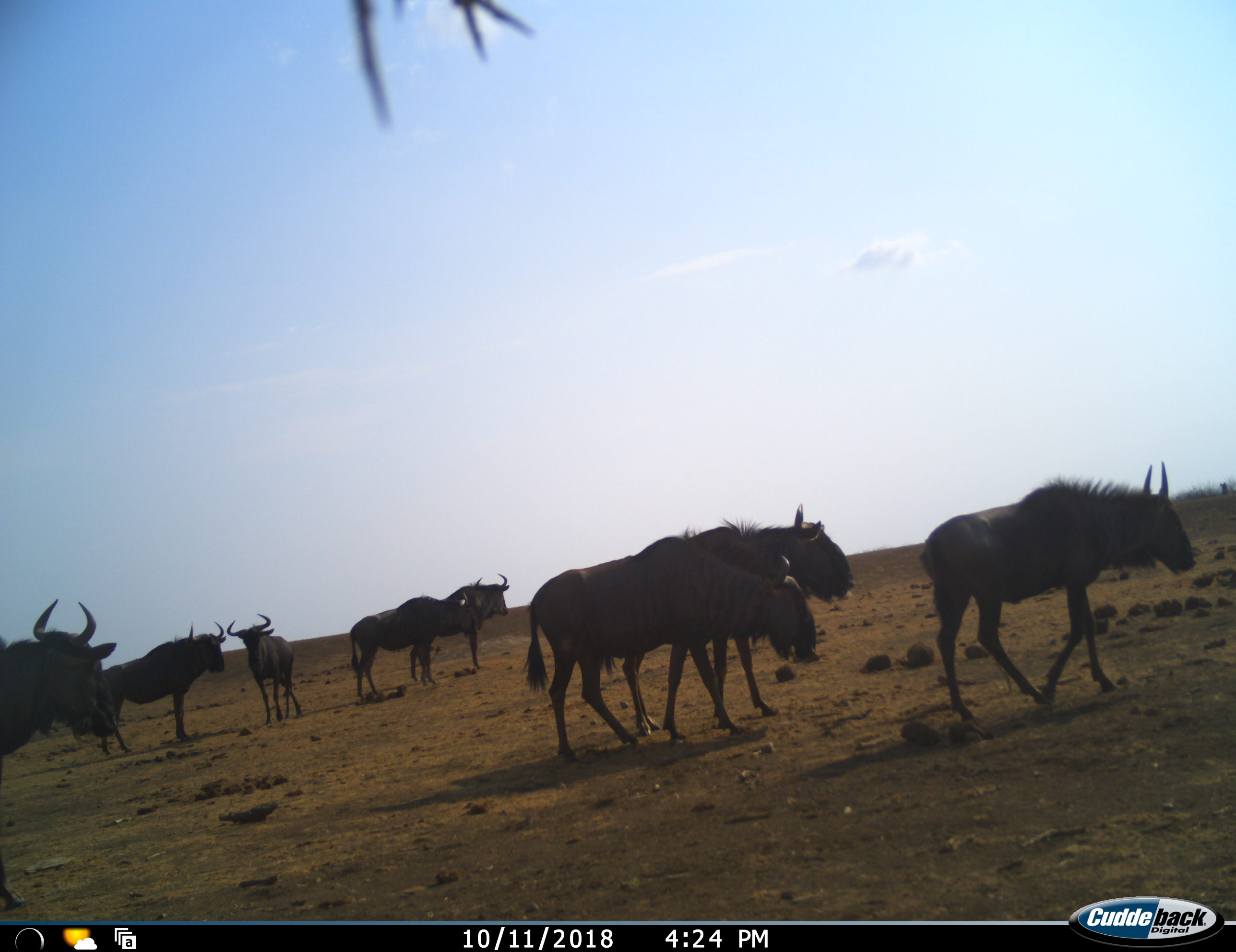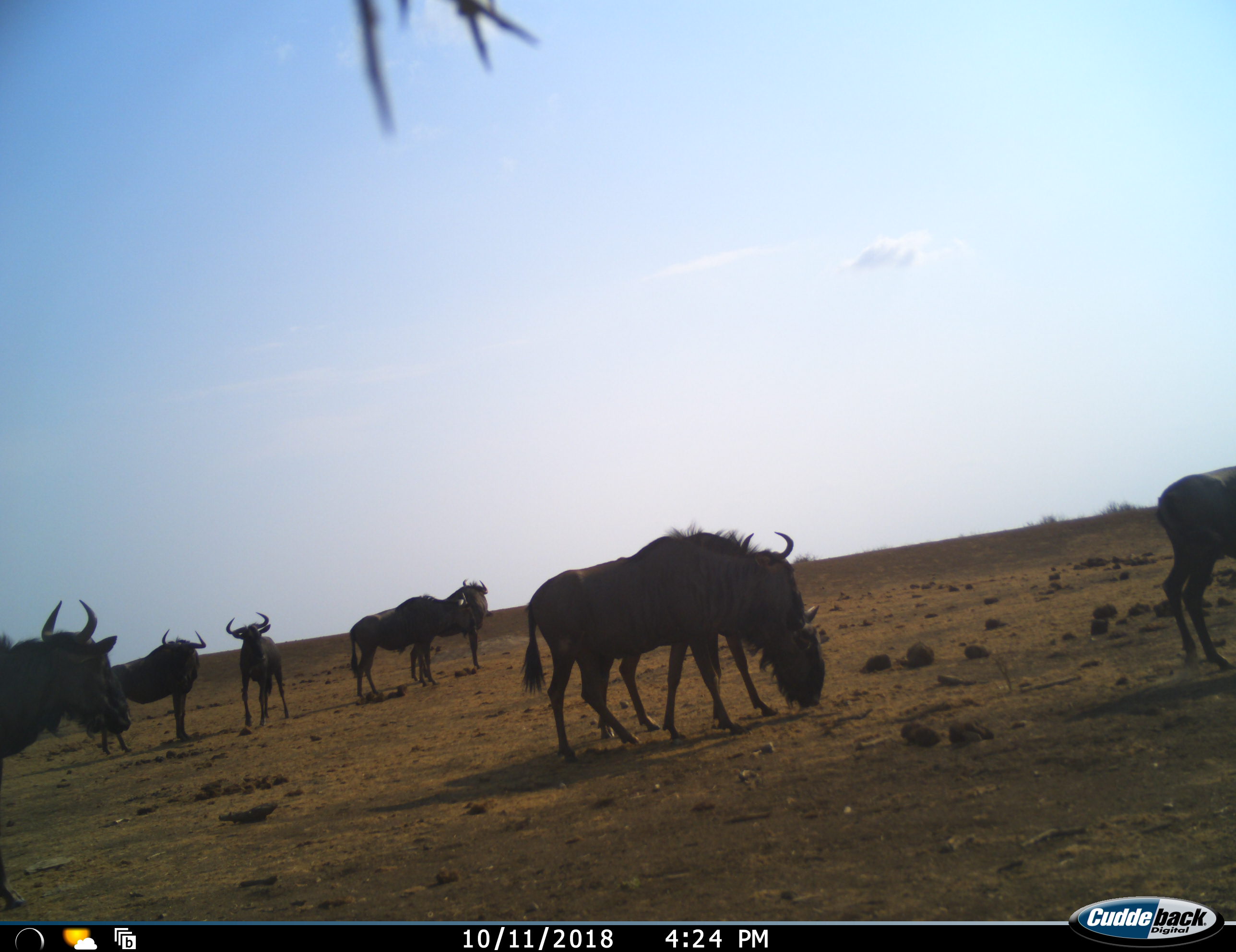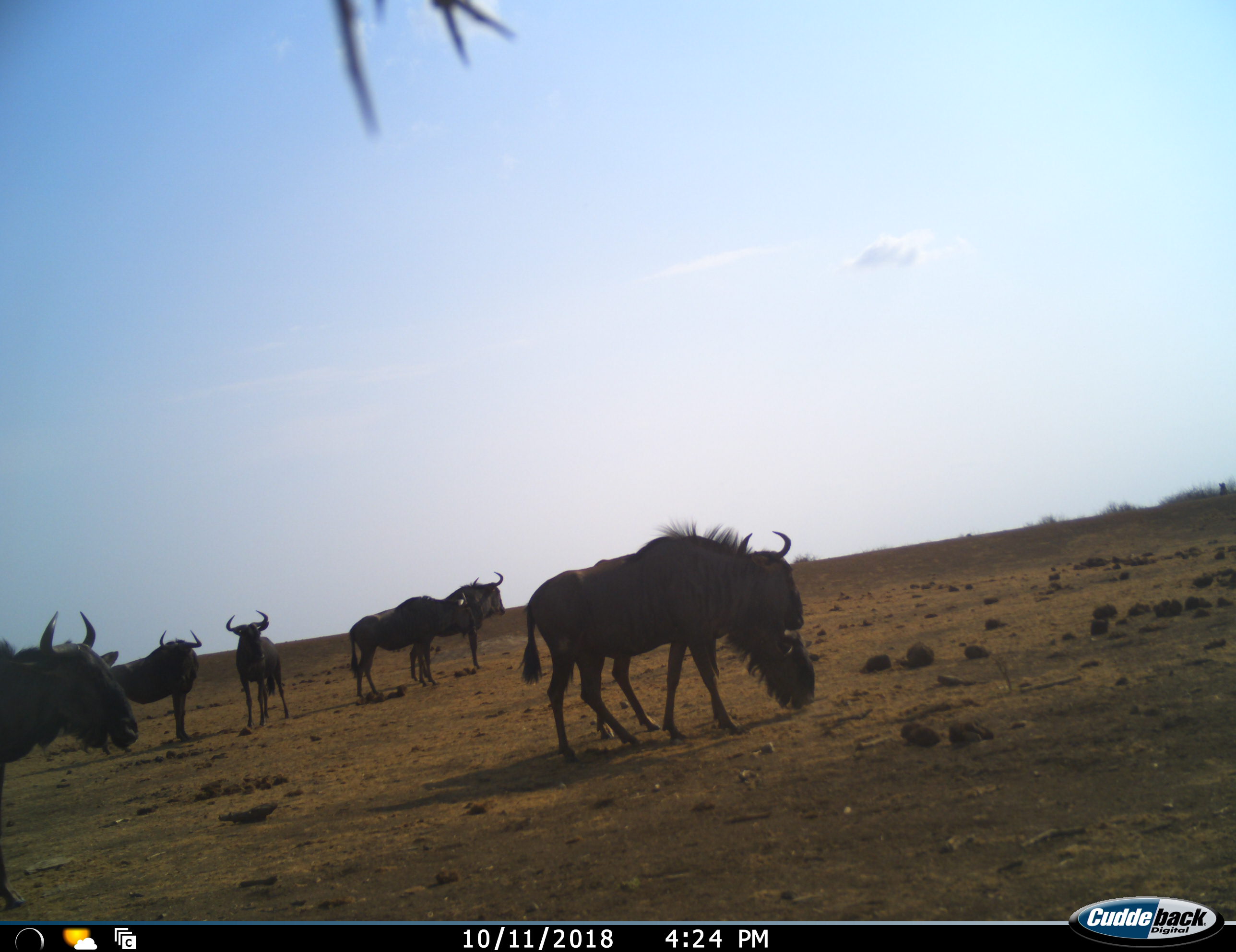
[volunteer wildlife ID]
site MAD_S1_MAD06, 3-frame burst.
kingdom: Animalia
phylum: Chordata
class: Mammalia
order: Artiodactyla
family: Bovidae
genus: Connochaetes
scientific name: Connochaetes taurinus taurinus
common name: blue wildebeest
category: wildebeestblue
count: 8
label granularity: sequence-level